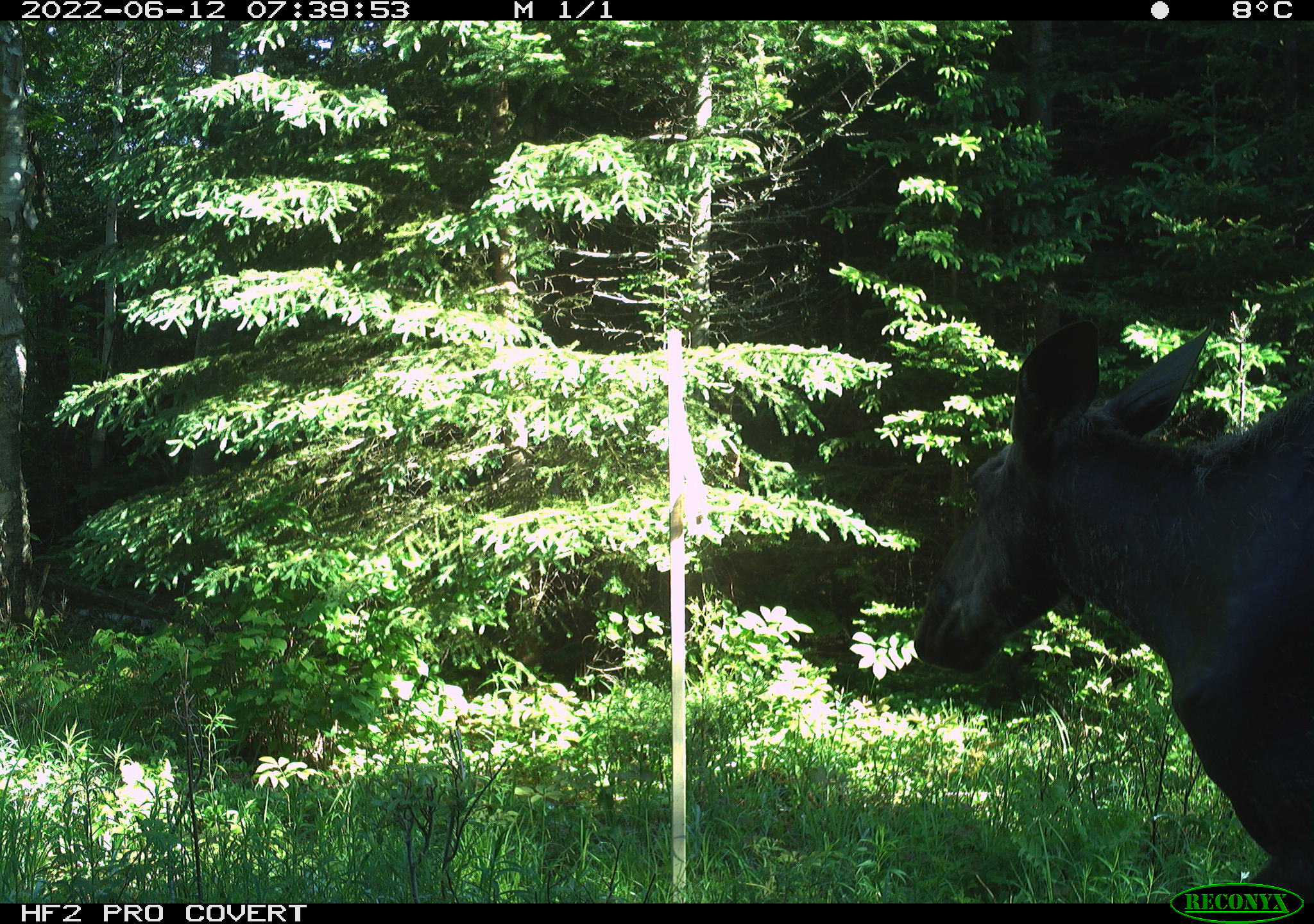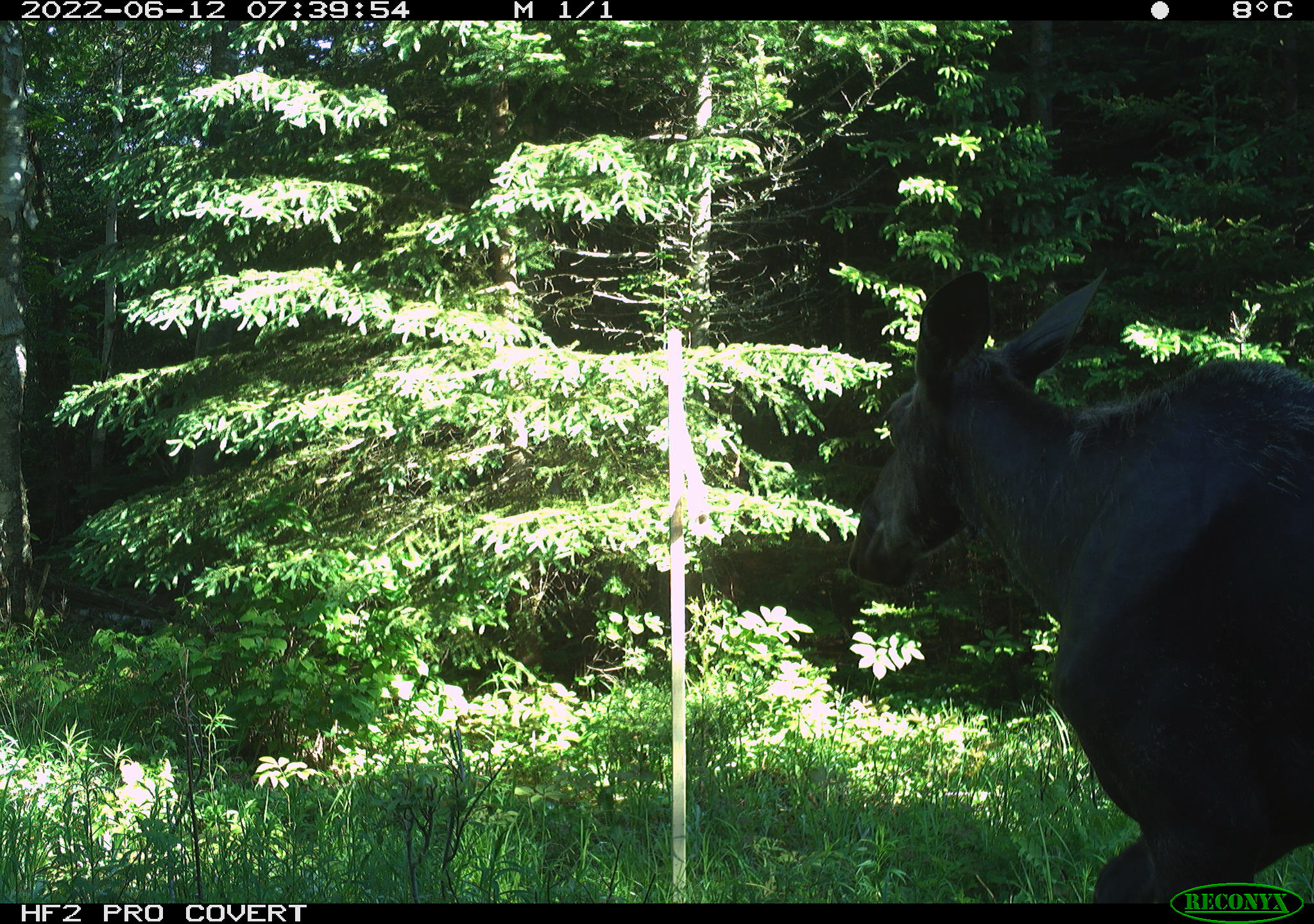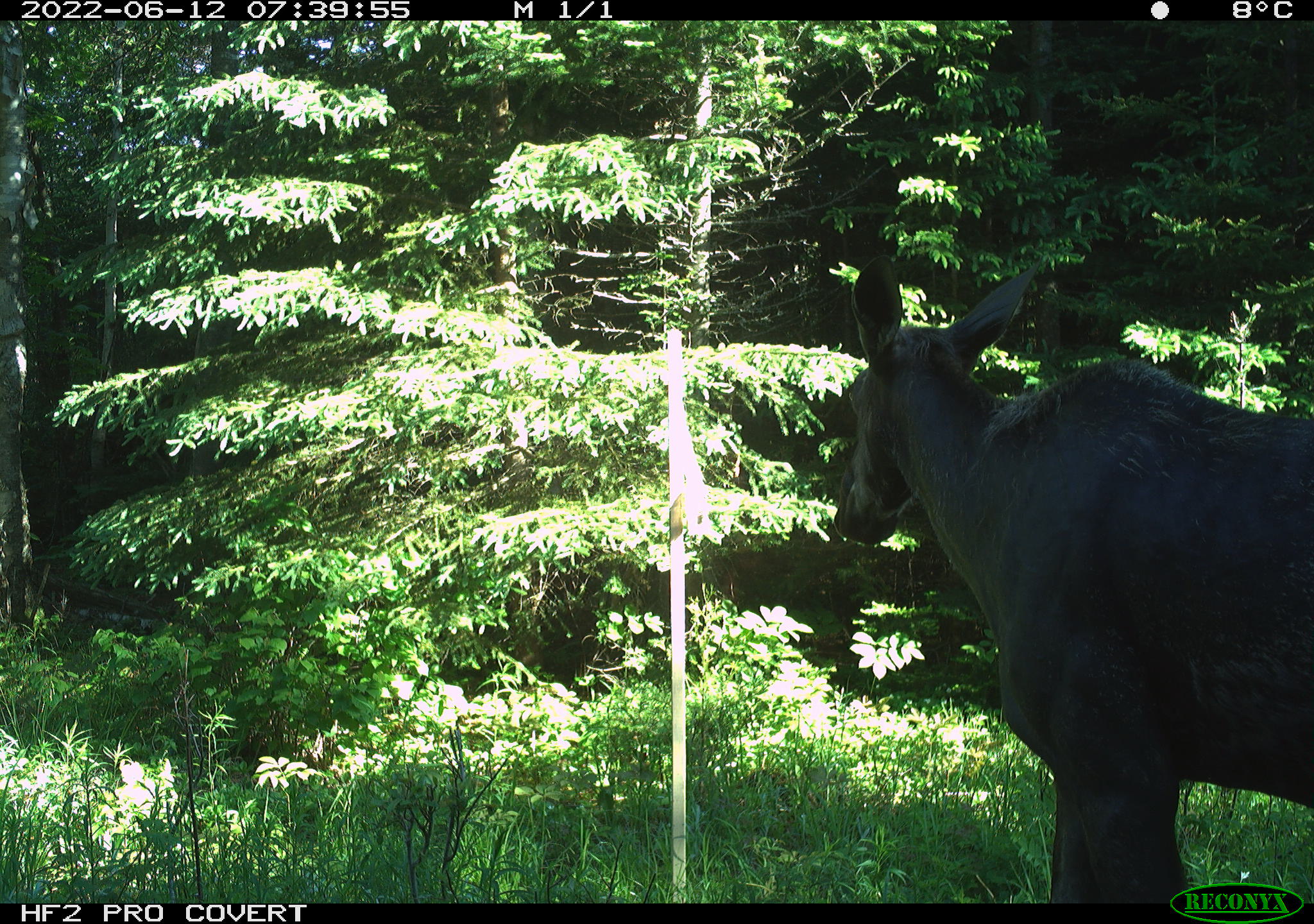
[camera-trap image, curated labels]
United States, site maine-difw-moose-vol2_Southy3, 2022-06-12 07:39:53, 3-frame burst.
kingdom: Animalia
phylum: Chordata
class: Mammalia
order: Artiodactyla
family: Cervidae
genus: Alces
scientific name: Alces alces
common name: moose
Moose (Alces alces).